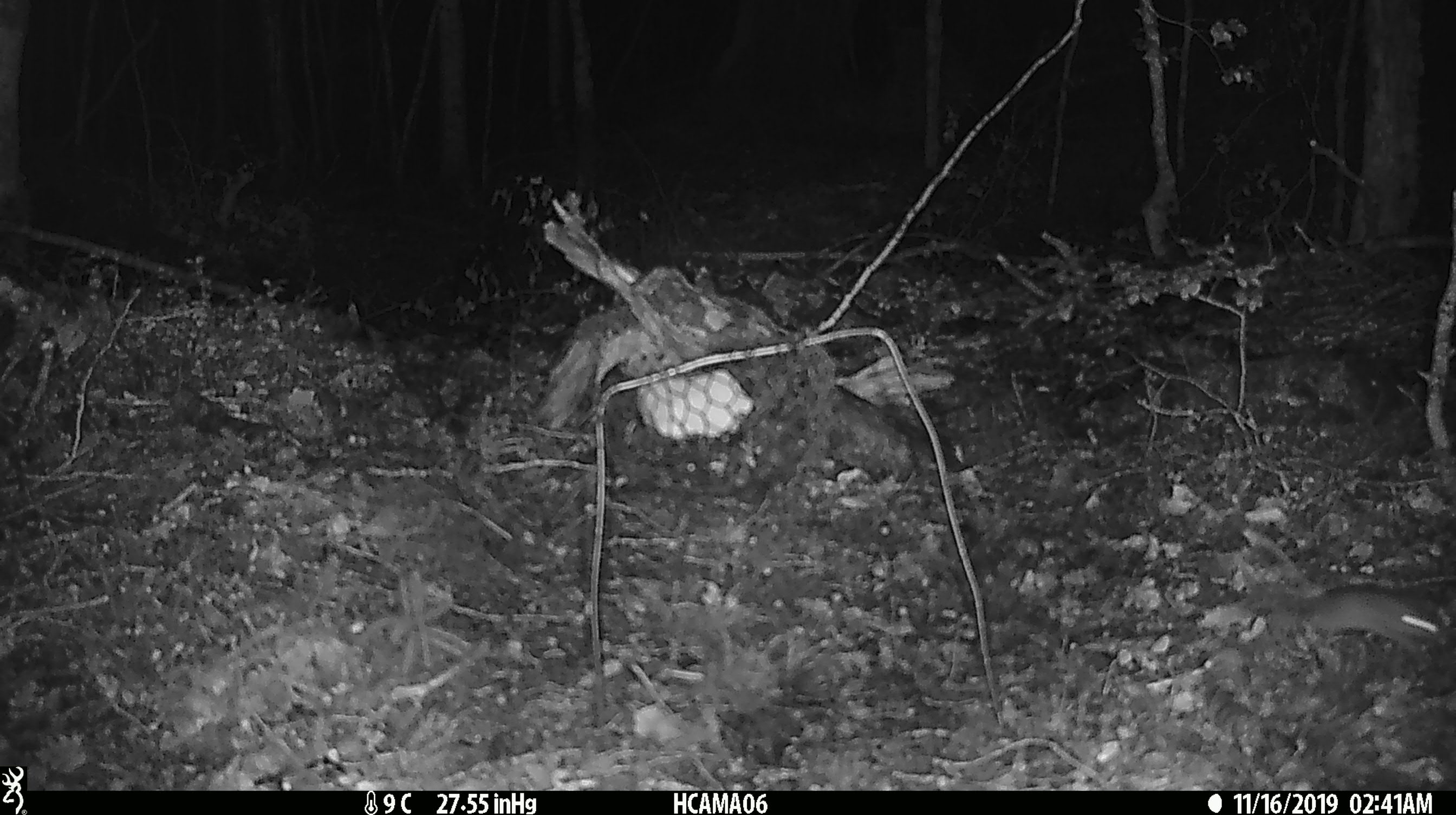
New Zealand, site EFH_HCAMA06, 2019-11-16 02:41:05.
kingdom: Animalia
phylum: Chordata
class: Mammalia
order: Rodentia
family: Muridae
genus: Mus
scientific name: Mus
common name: mouse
Mouse (Mus).